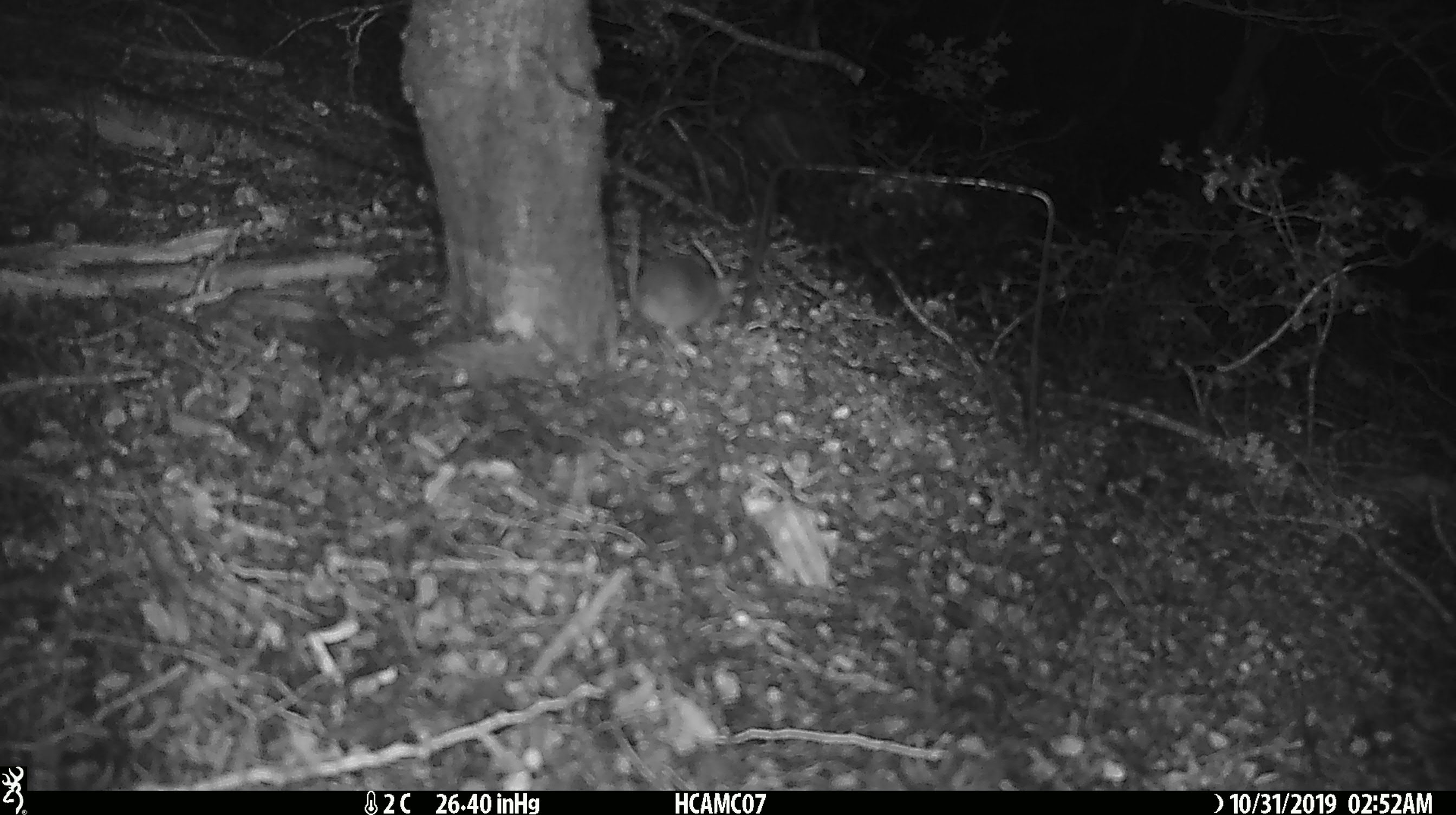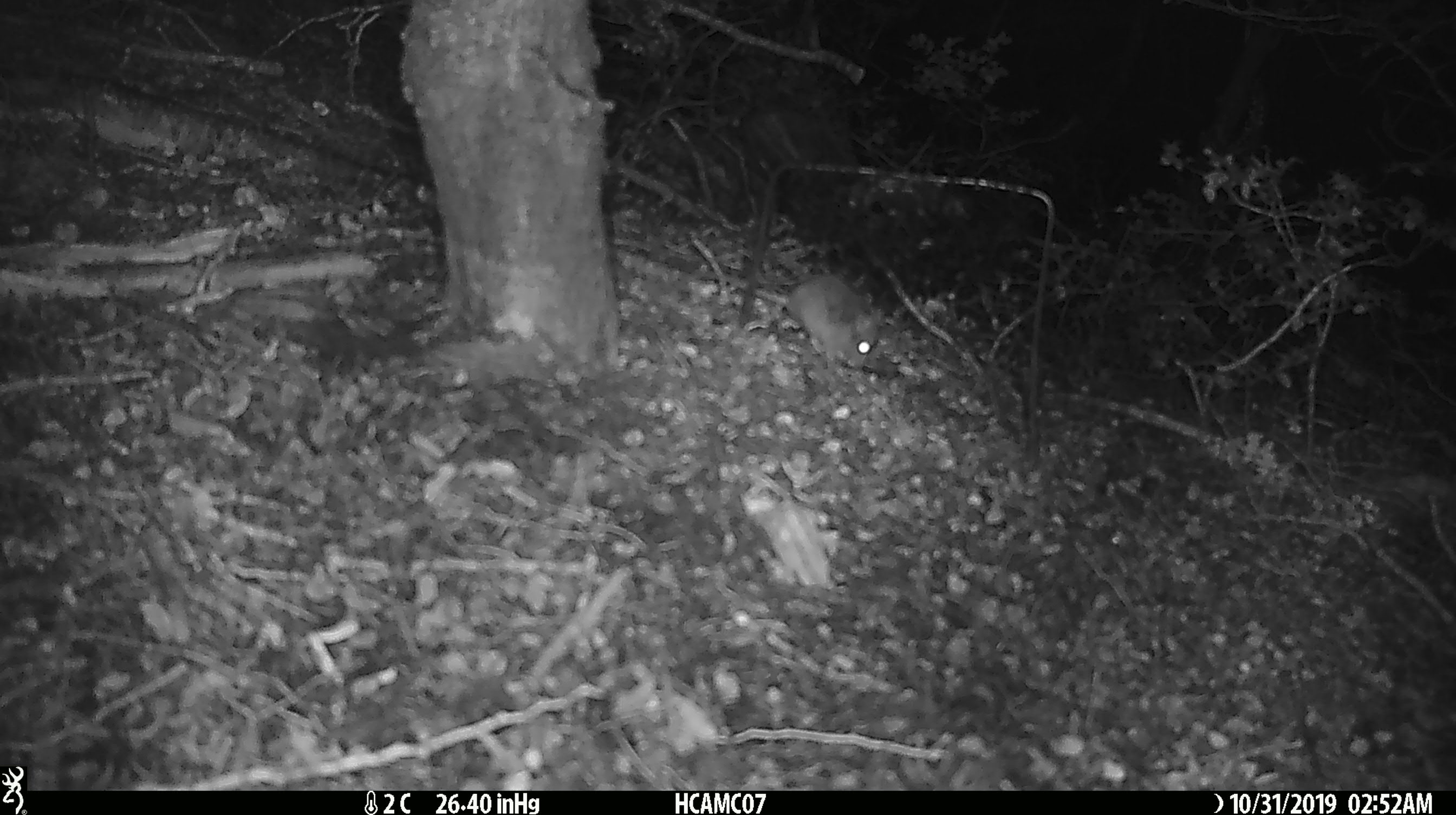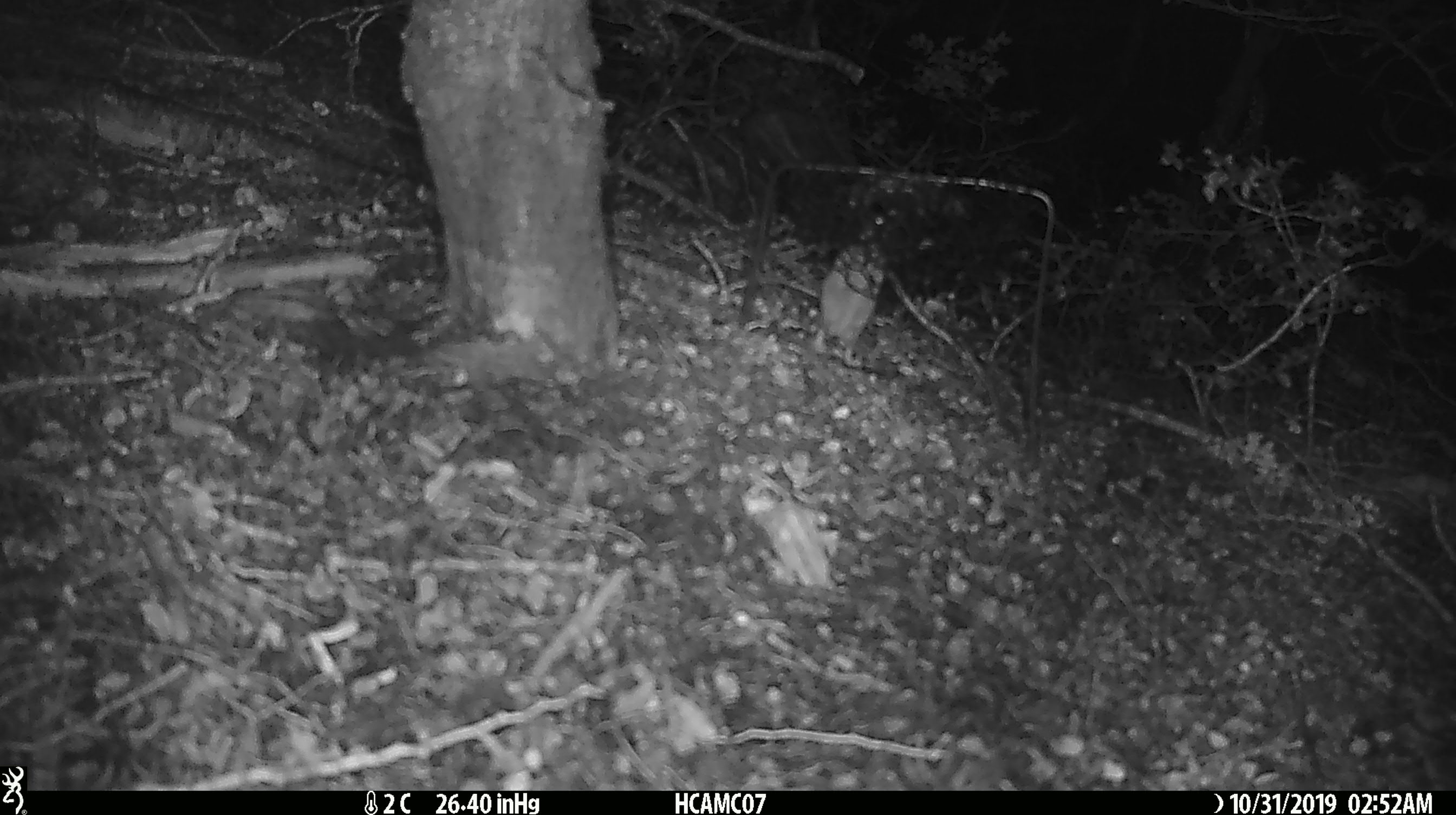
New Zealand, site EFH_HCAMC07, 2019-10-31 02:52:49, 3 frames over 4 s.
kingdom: Animalia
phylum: Chordata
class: Mammalia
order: Rodentia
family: Muridae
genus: Mus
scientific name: Mus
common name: mouse